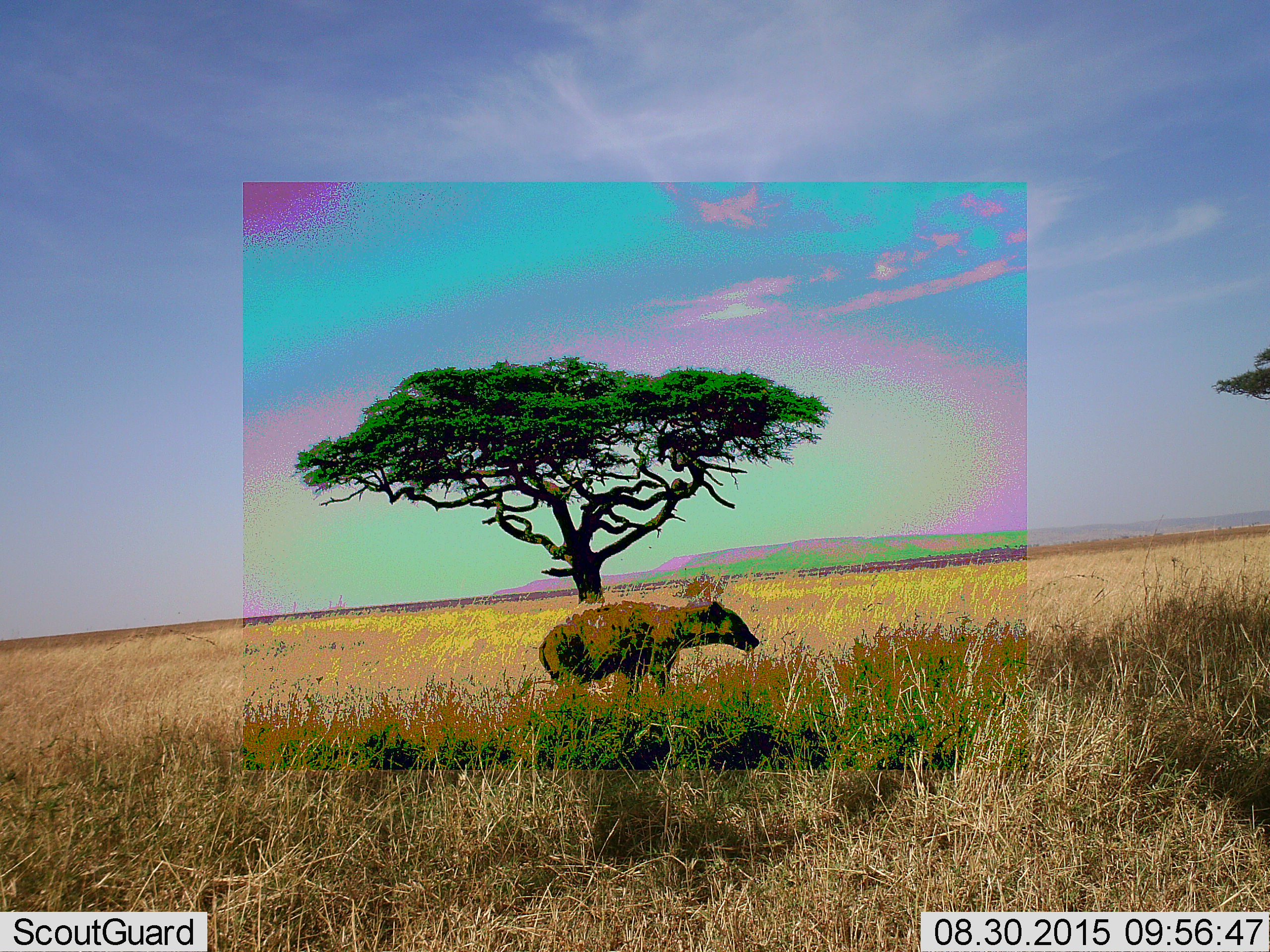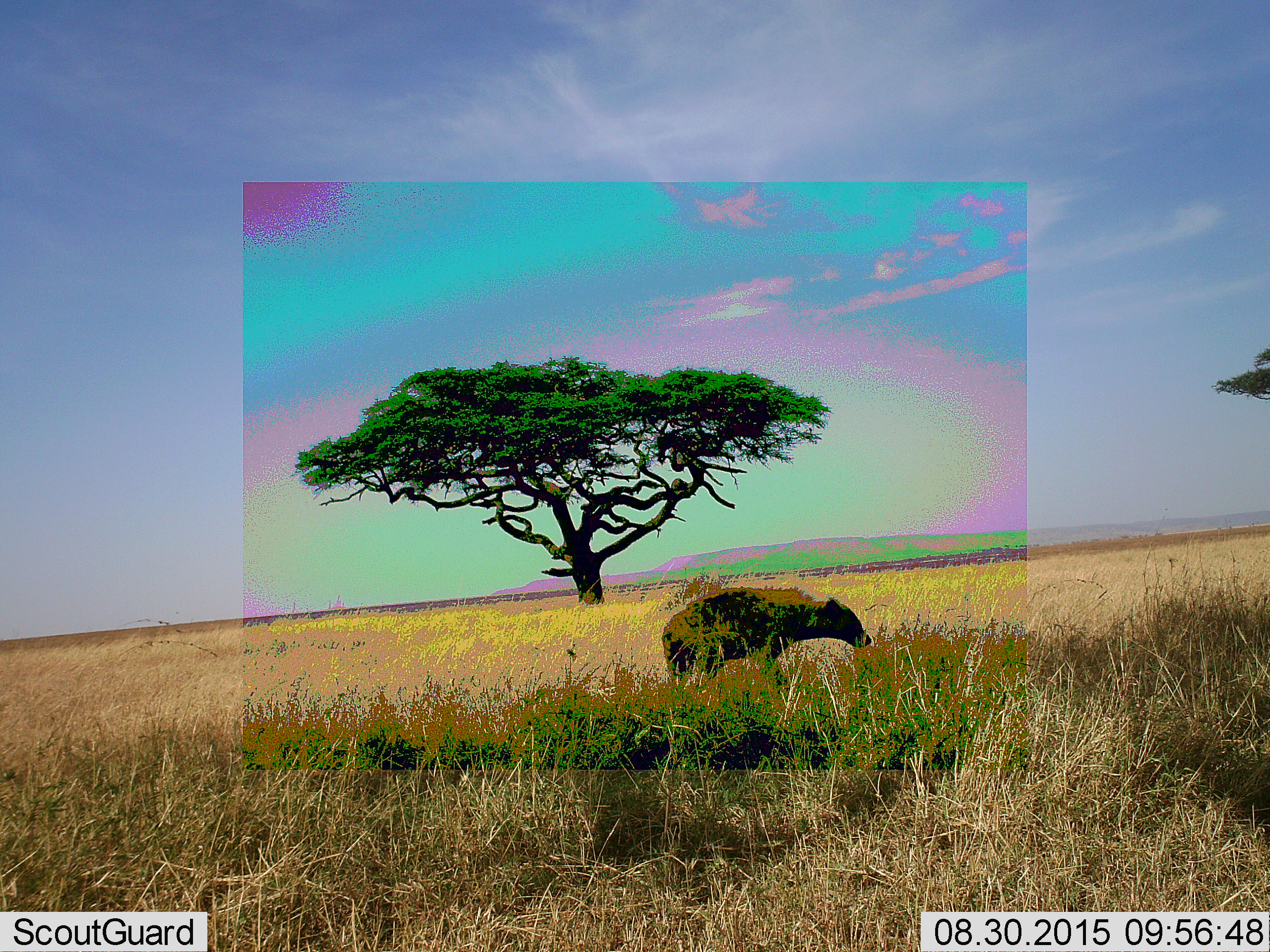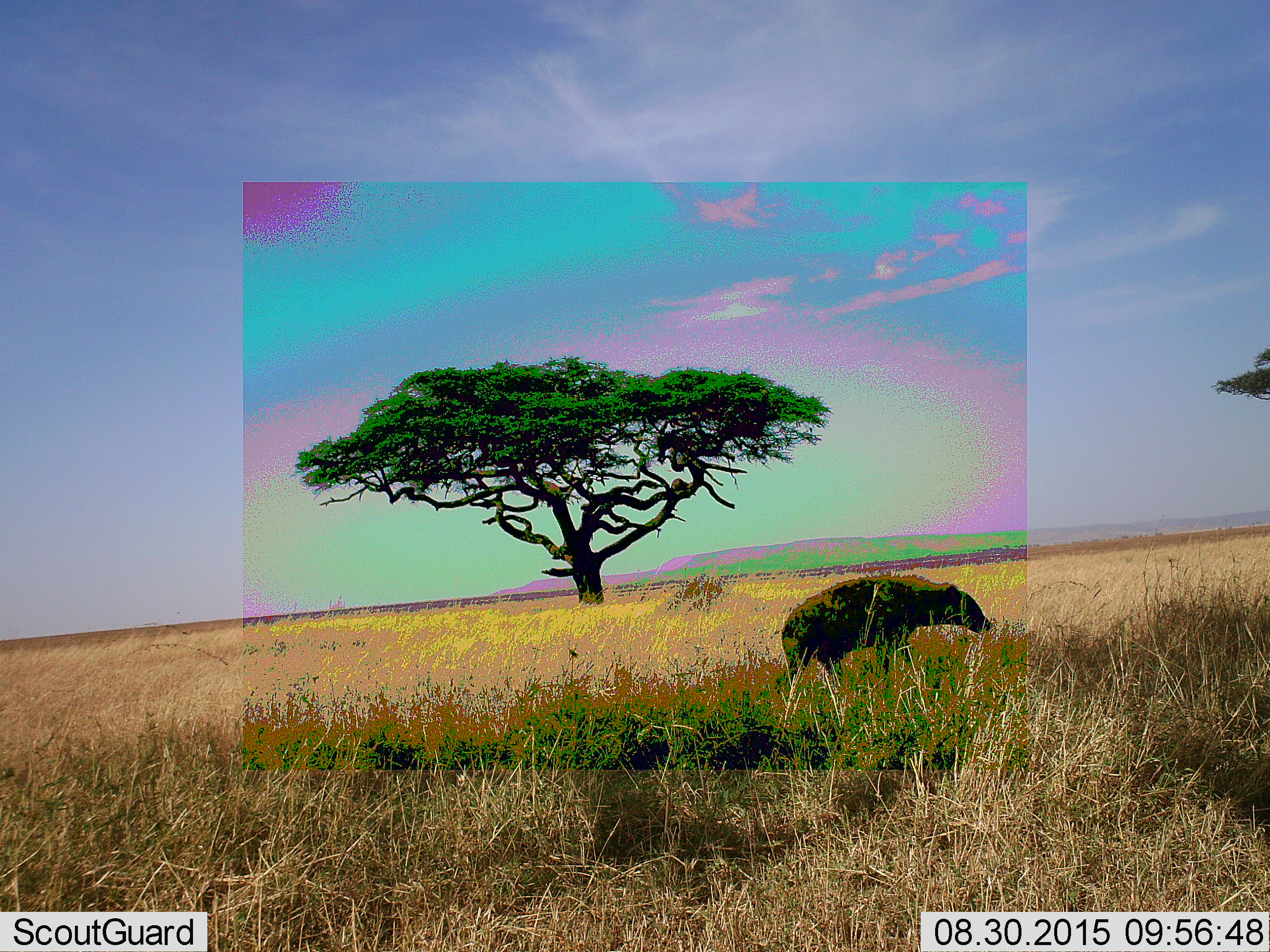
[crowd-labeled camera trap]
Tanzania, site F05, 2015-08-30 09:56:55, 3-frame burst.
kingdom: Animalia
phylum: Chordata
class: Mammalia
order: Carnivora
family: Hyaenidae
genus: Crocuta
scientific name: Crocuta crocuta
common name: spotted hyena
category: hyenaspotted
Hyenaspotted (spotted hyena) (Crocuta crocuta), count 1. Behavior (volunteer vote fractions): standing 11%, resting 0%, moving 89%, interacting 0%. Young present (vote fraction): 0%. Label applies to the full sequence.